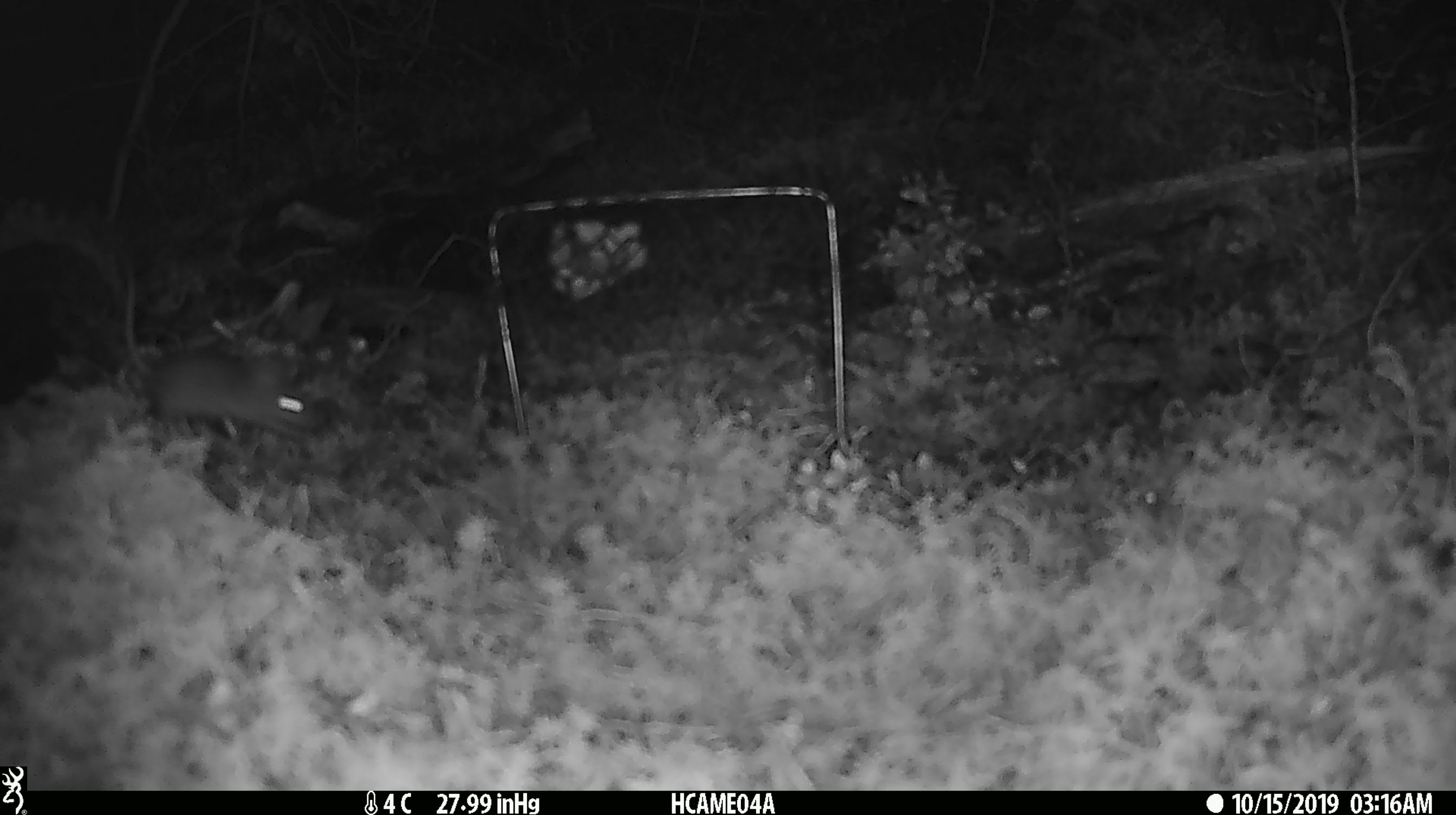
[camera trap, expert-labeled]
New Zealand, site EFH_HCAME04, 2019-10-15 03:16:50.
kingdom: Animalia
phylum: Chordata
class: Mammalia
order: Rodentia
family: Muridae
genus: Mus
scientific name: Mus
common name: mouse